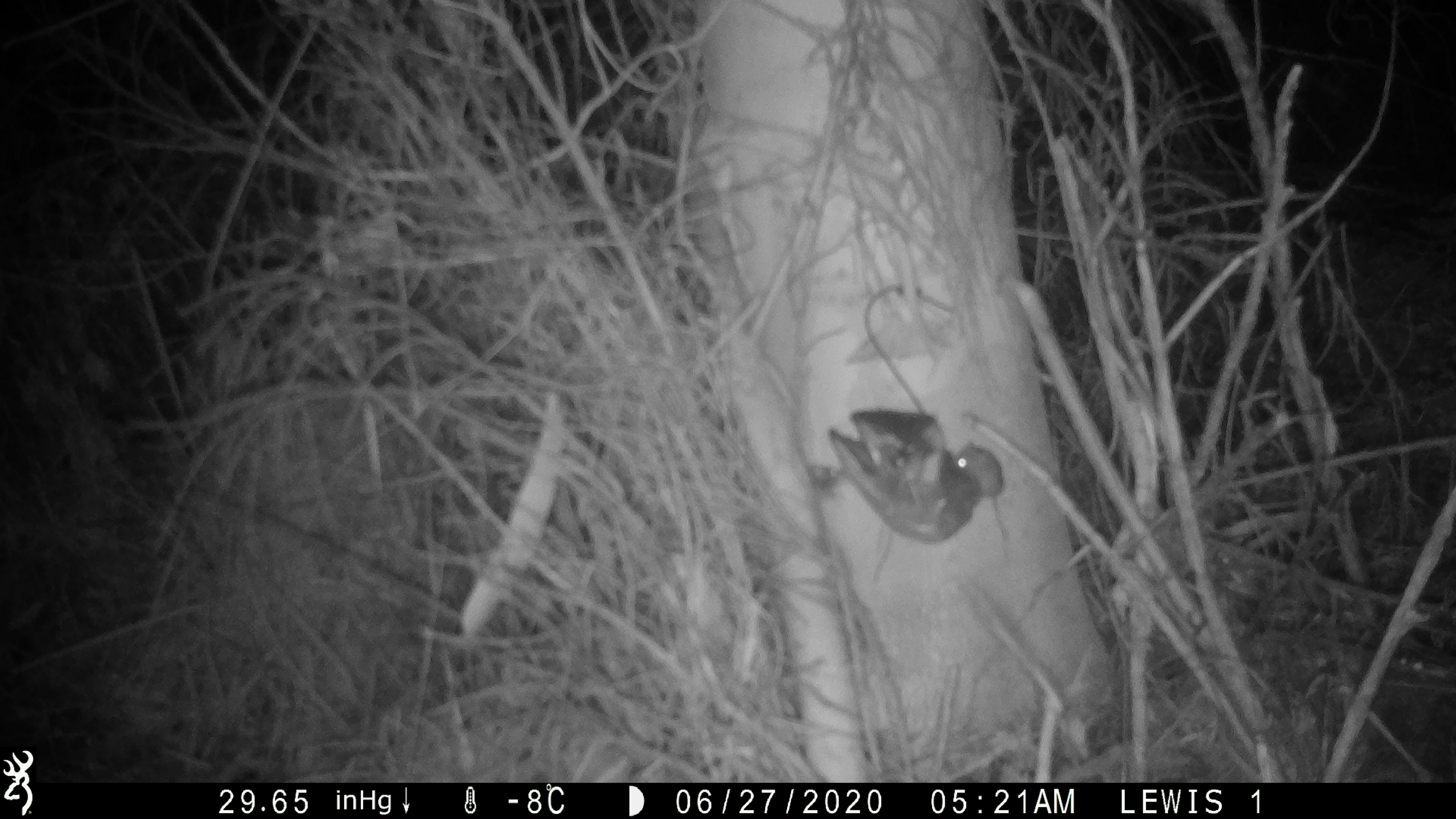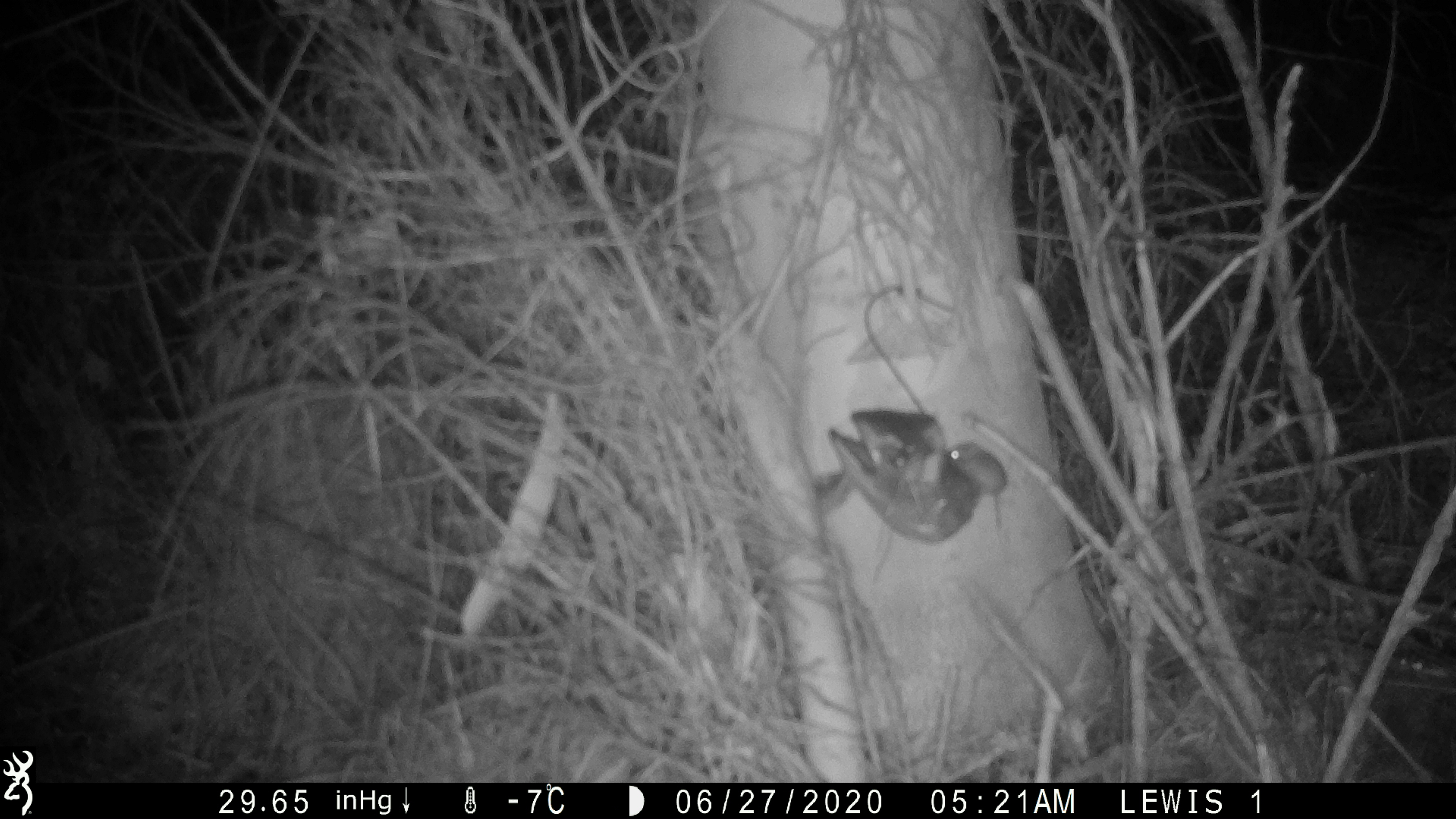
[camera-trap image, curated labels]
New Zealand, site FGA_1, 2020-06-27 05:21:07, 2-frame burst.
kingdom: Animalia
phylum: Chordata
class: Mammalia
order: Rodentia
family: Muridae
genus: Mus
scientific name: Mus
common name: mouse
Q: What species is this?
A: Mouse (Mus).